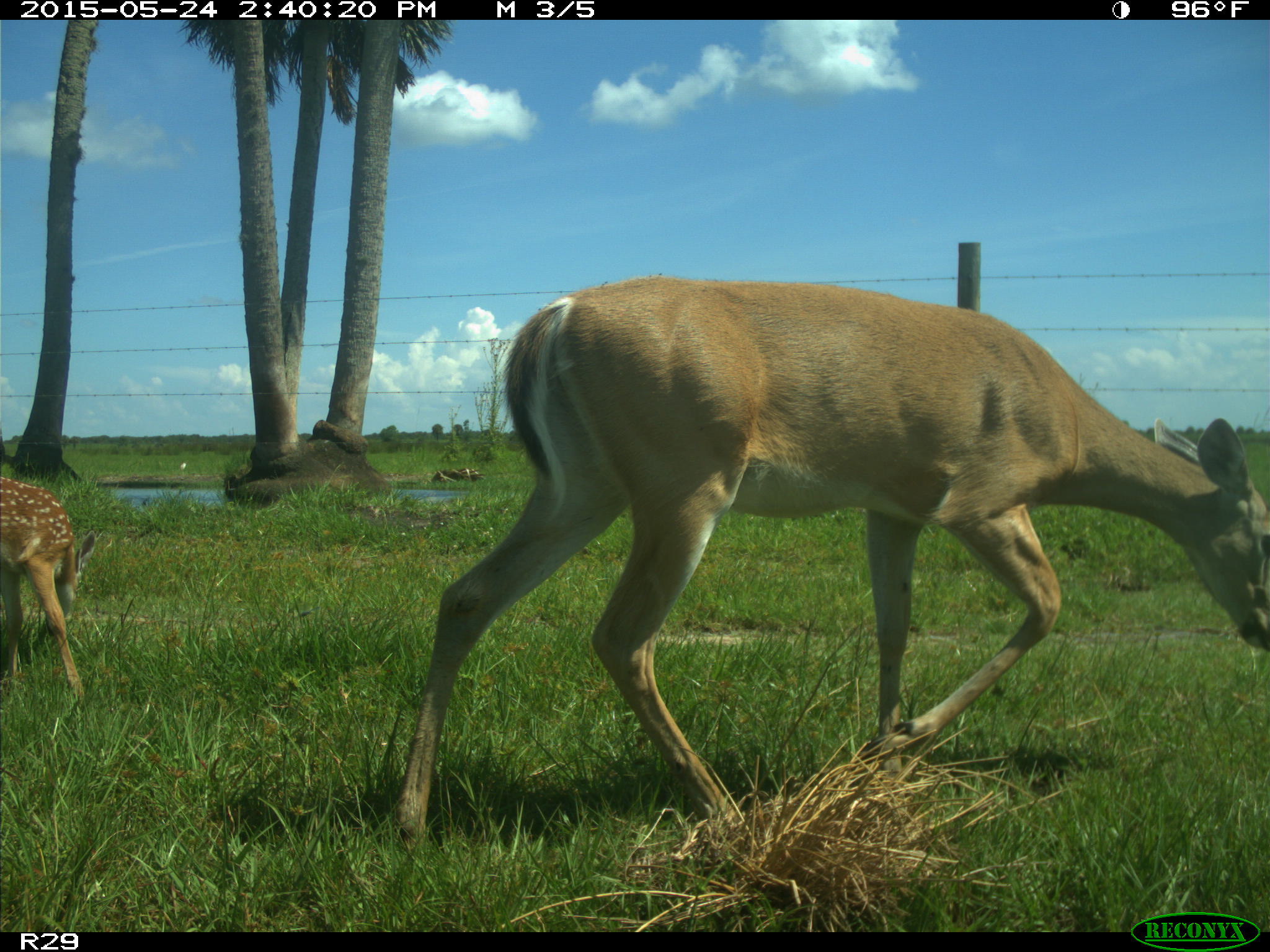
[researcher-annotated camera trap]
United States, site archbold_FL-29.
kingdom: Animalia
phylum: Chordata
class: Mammalia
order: Artiodactyla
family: Cervidae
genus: Odocoileus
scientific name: Odocoileus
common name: deer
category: unidentified deer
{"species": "unidentified deer (deer) (Odocoileus)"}